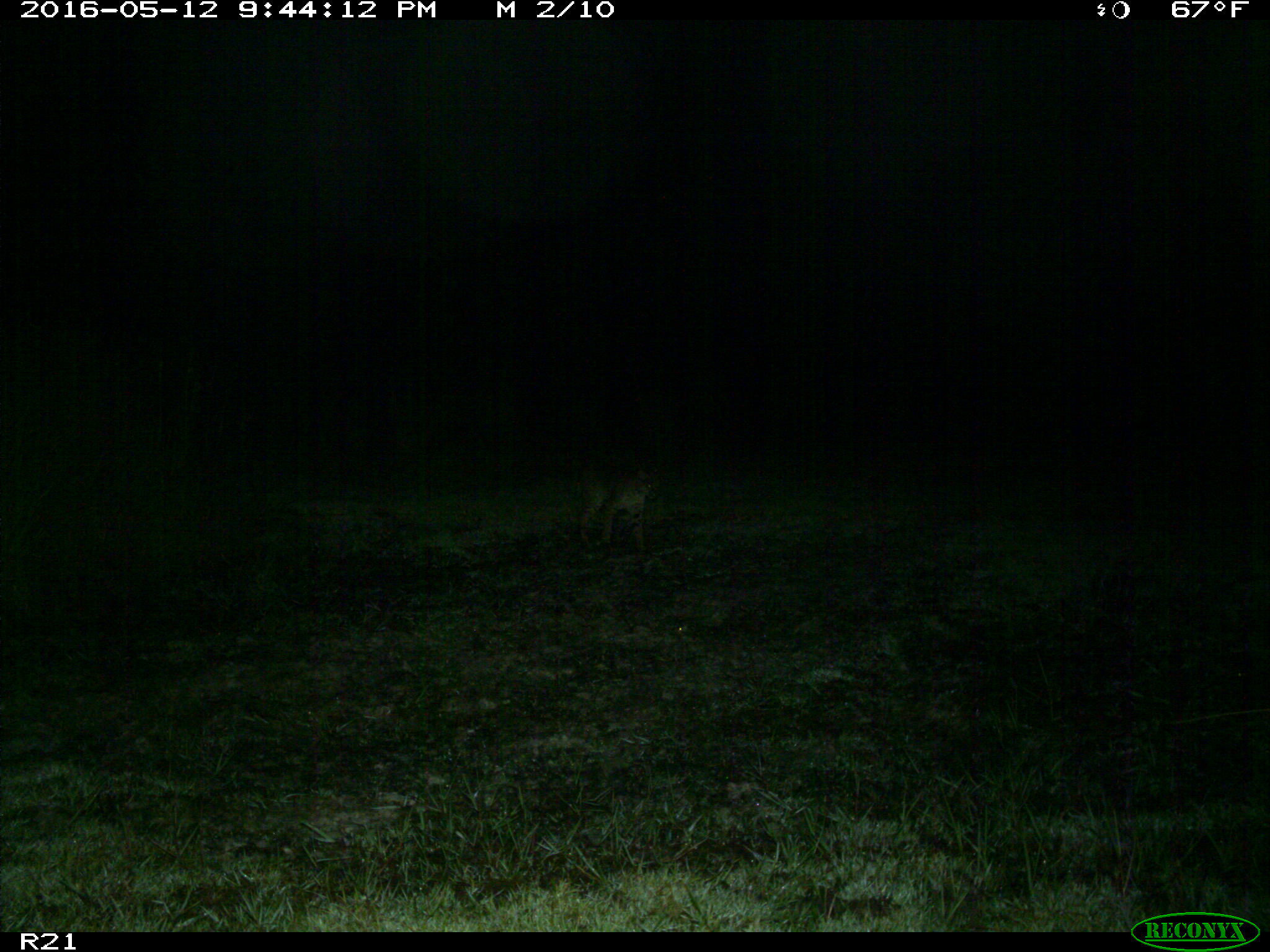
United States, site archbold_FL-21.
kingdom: Animalia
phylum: Chordata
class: Mammalia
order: Carnivora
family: Felidae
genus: Lynx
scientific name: Lynx rufus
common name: bobcat